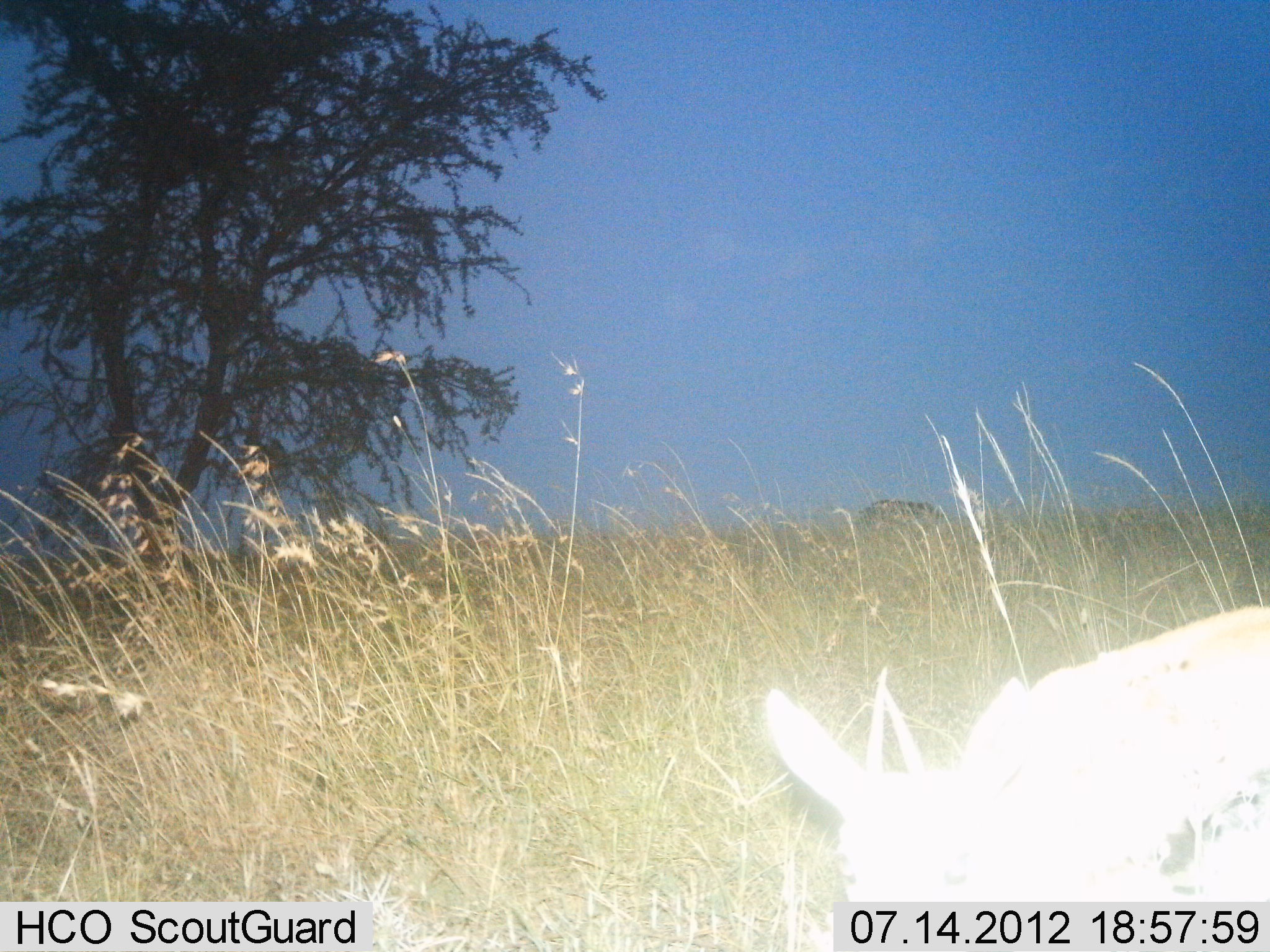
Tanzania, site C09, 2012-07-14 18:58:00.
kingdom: Animalia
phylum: Chordata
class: Mammalia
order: Artiodactyla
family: Bovidae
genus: Eudorcas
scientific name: Eudorcas thomsonii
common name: thomson's gazelle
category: gazellethomsons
Gazellethomsons (thomson's gazelle) (Eudorcas thomsonii), count 1. Behavior (volunteer vote fractions): standing 43%, resting 0%, moving 29%, interacting 0%. Young present (vote fraction): 0%. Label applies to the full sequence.